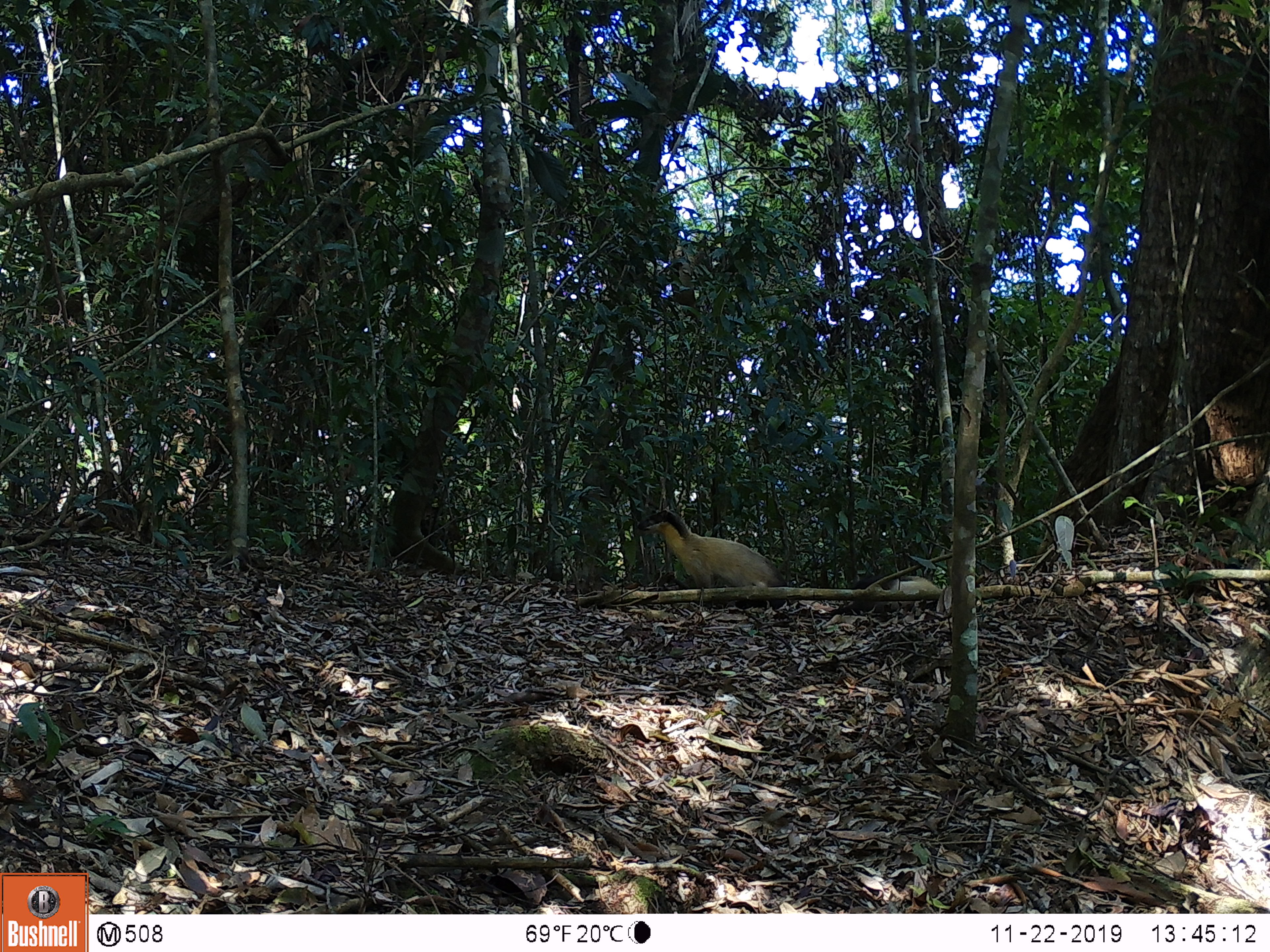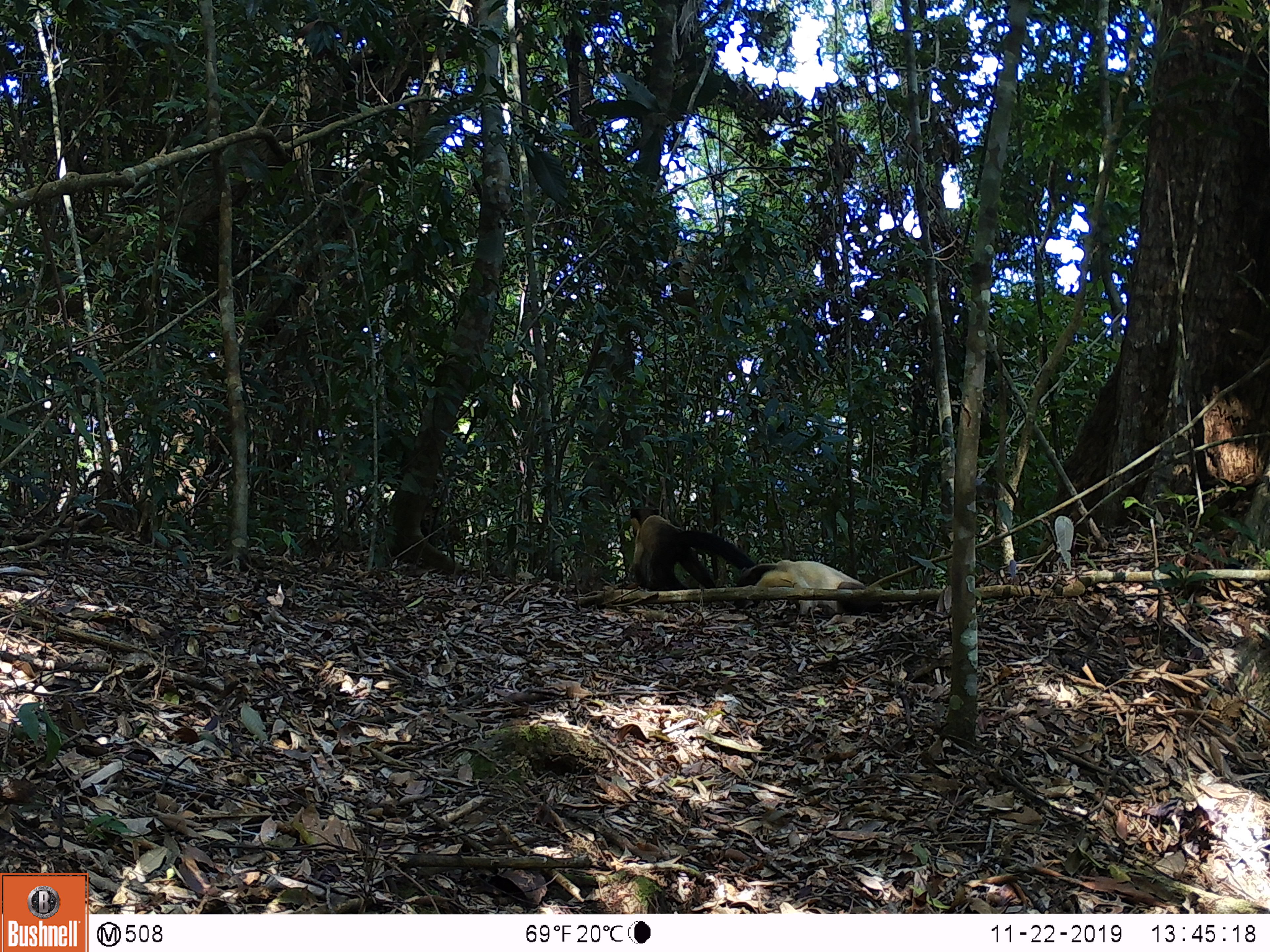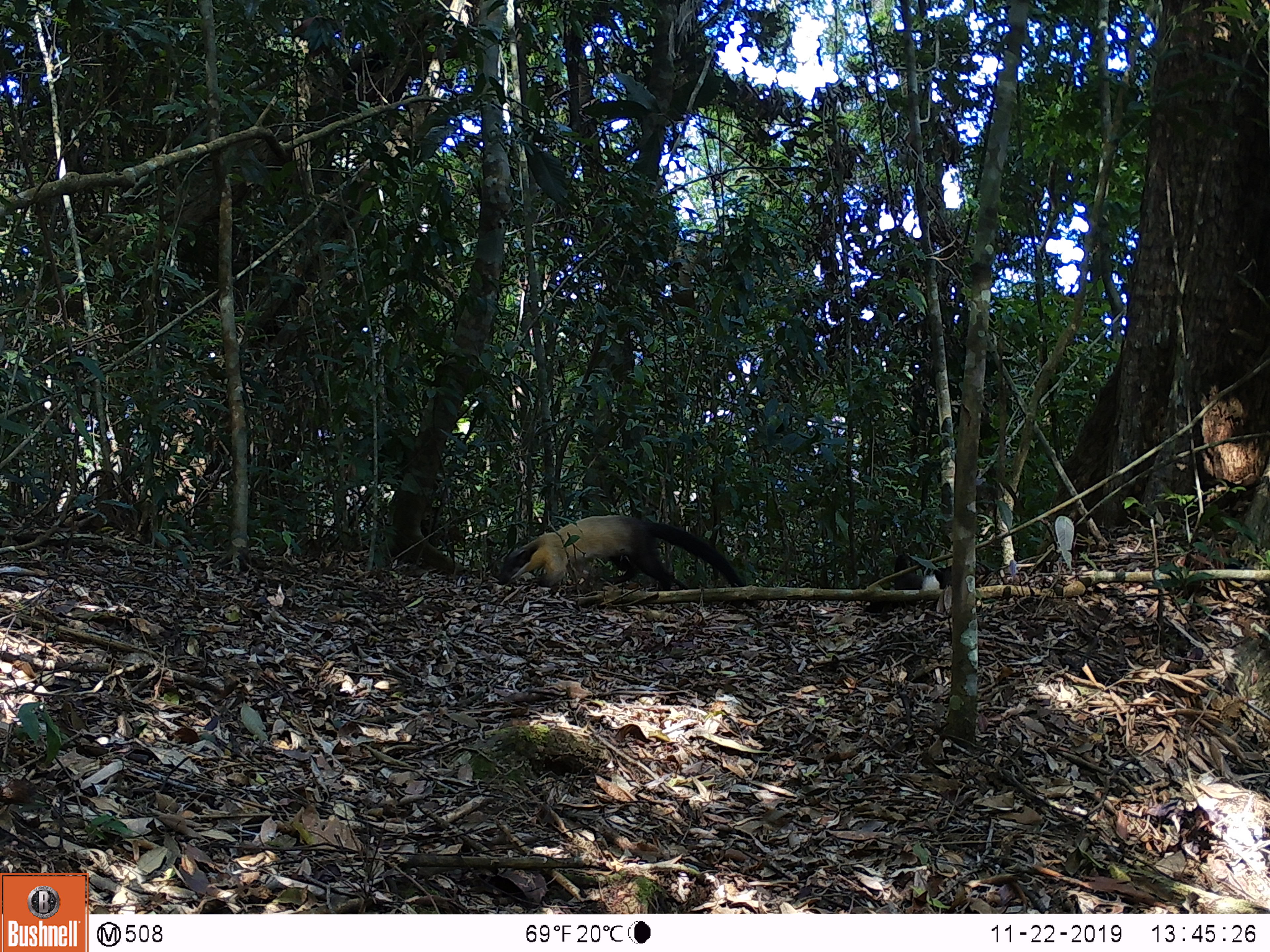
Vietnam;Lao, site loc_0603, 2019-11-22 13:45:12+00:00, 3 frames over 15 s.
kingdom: Animalia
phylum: Chordata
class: Mammalia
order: Carnivora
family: Mustelidae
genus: Martes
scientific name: Martes flavigula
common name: yellow-throated marten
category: yellow throated marten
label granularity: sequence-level